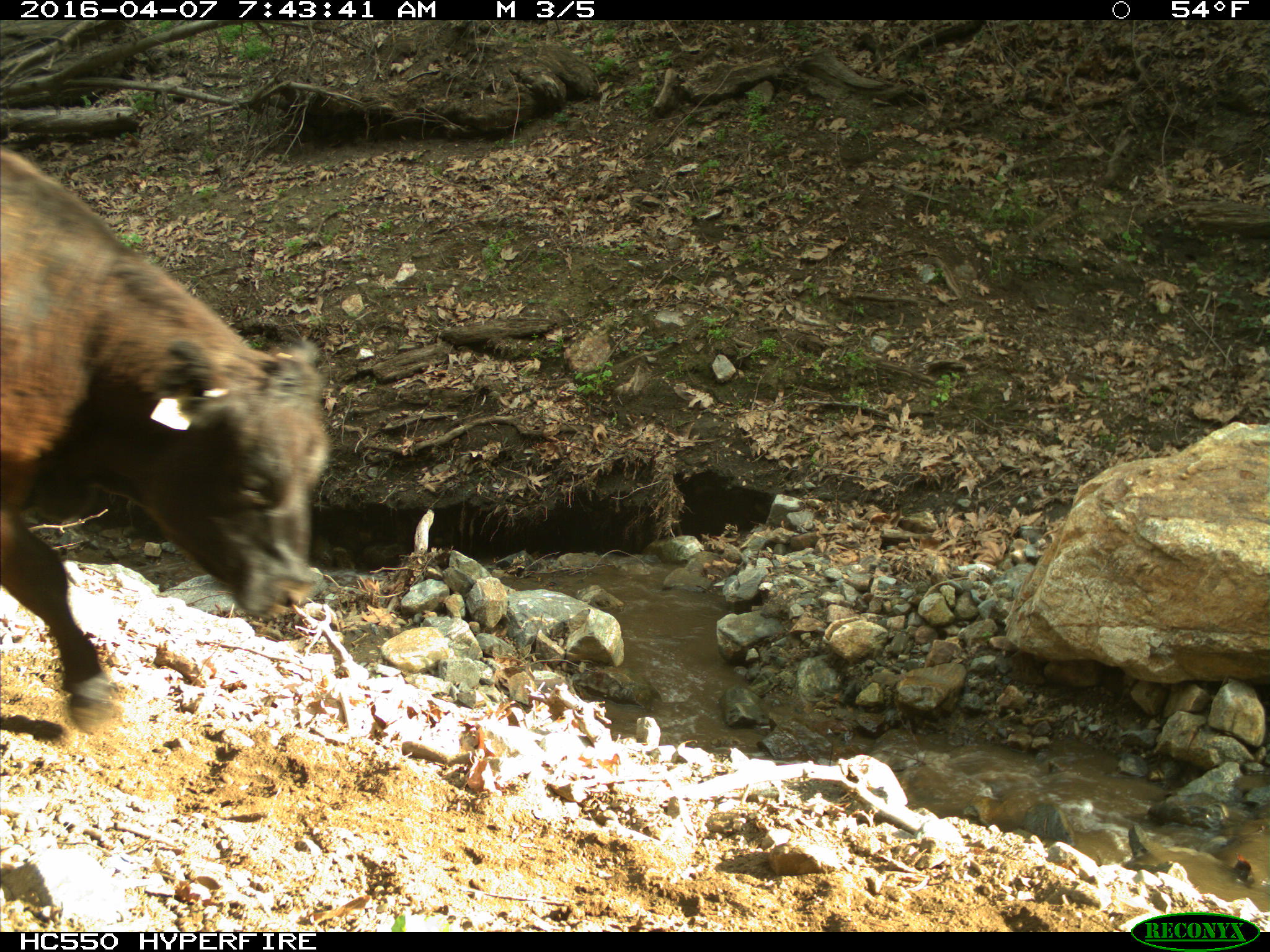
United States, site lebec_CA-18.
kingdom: Animalia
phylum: Chordata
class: Mammalia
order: Artiodactyla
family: Bovidae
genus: Bos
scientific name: Bos taurus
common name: domestic cow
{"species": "Bos taurus (domestic cow)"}